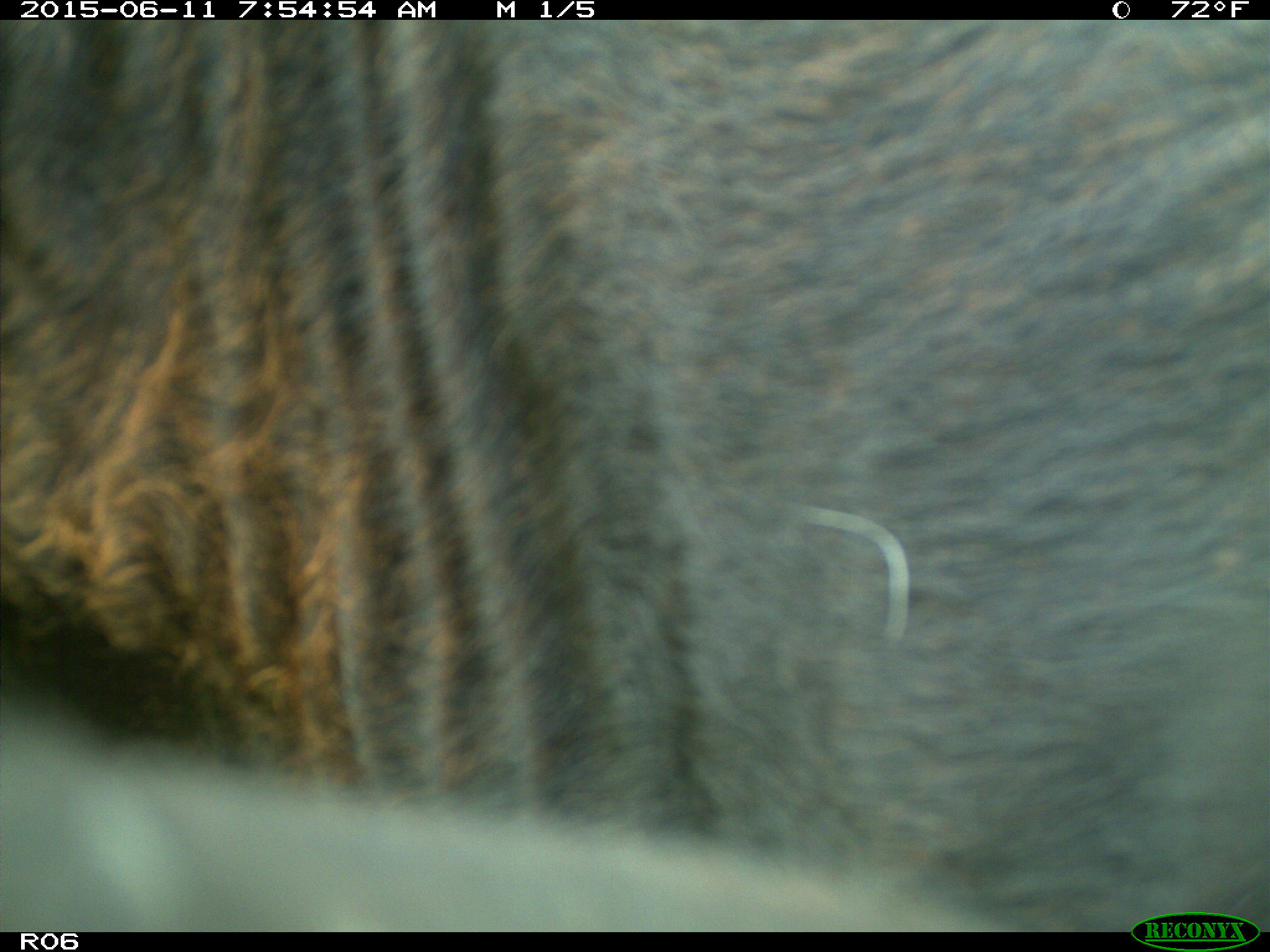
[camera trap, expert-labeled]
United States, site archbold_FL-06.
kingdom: Animalia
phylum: Chordata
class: Mammalia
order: Artiodactyla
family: Bovidae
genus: Bos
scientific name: Bos taurus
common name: domestic cow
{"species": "Bos taurus (domestic cow)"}